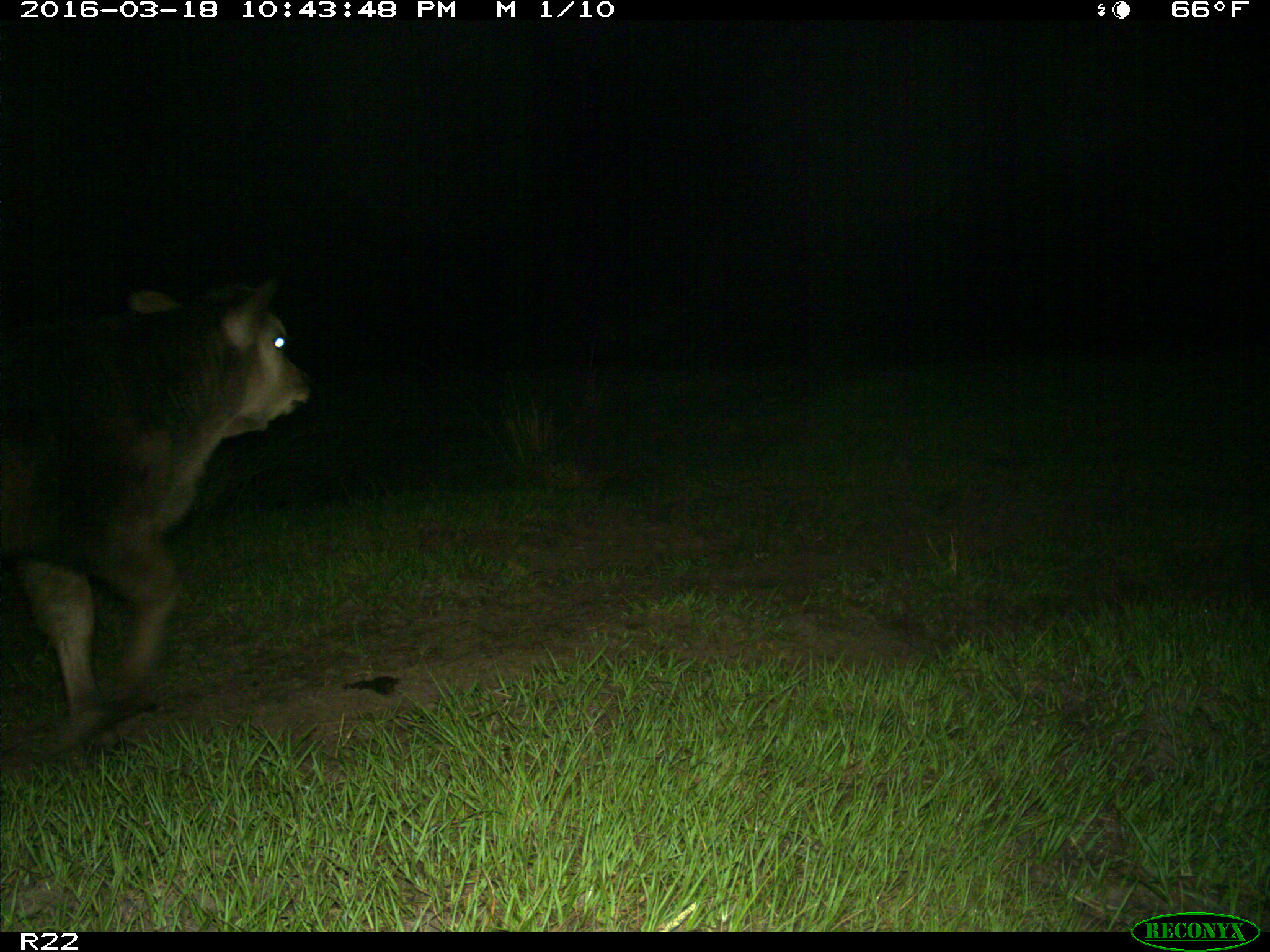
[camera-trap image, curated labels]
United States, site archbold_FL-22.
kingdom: Animalia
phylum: Chordata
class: Mammalia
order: Artiodactyla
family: Bovidae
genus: Bos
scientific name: Bos taurus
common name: domestic cow